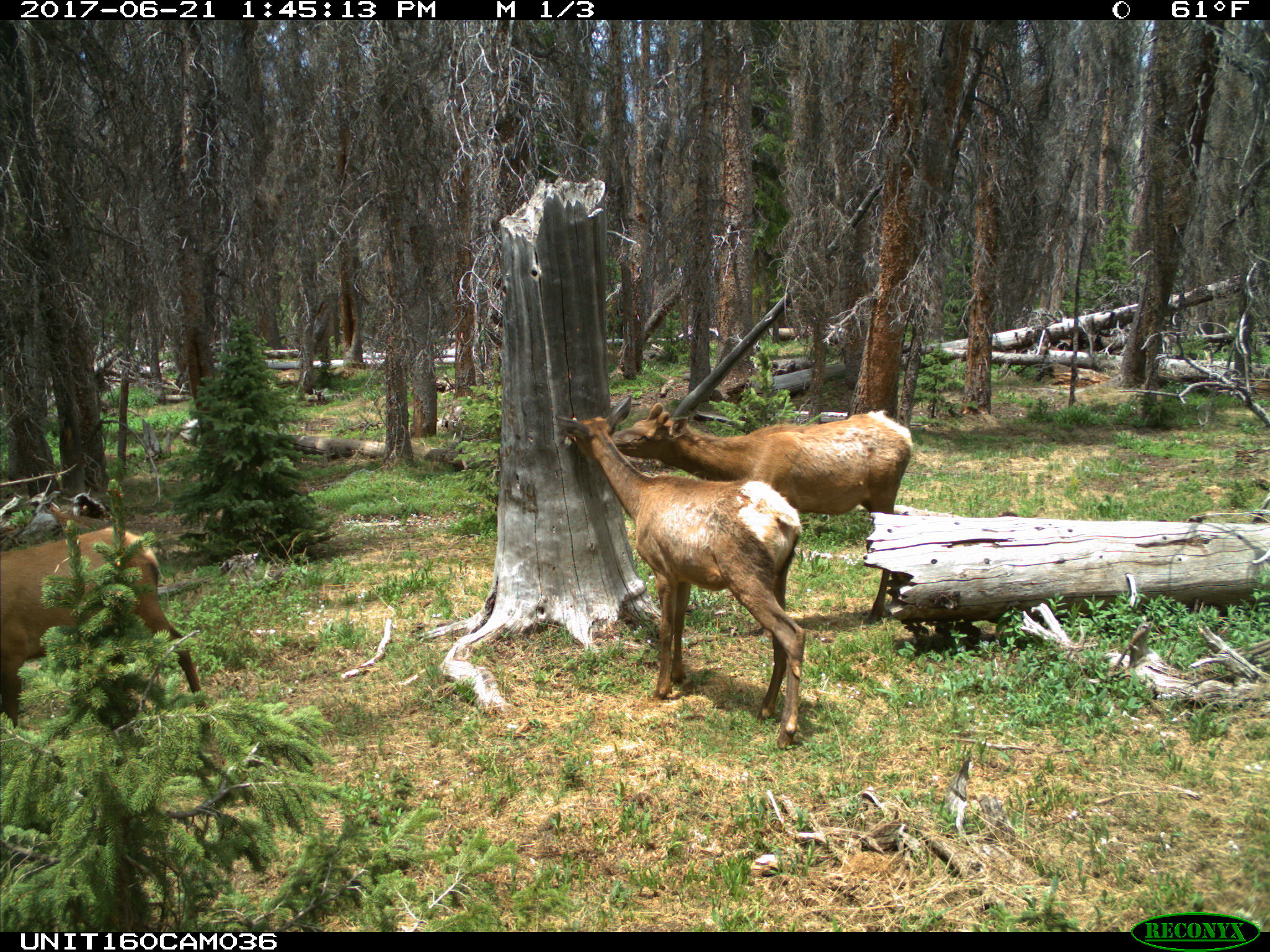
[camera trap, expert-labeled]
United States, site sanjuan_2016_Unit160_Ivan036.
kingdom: Animalia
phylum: Chordata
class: Mammalia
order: Artiodactyla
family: Cervidae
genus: Cervus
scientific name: Cervus elaphus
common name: red deer